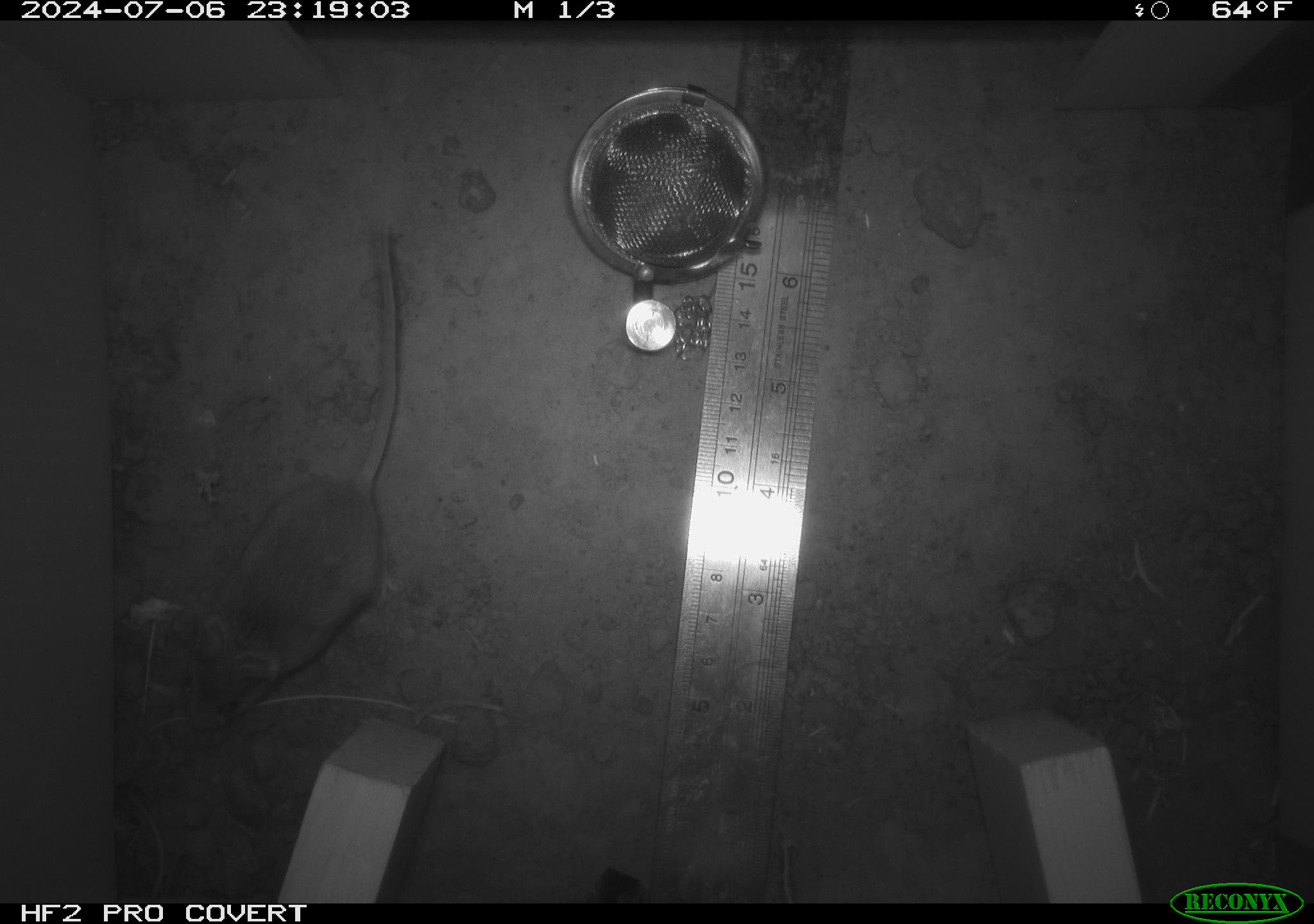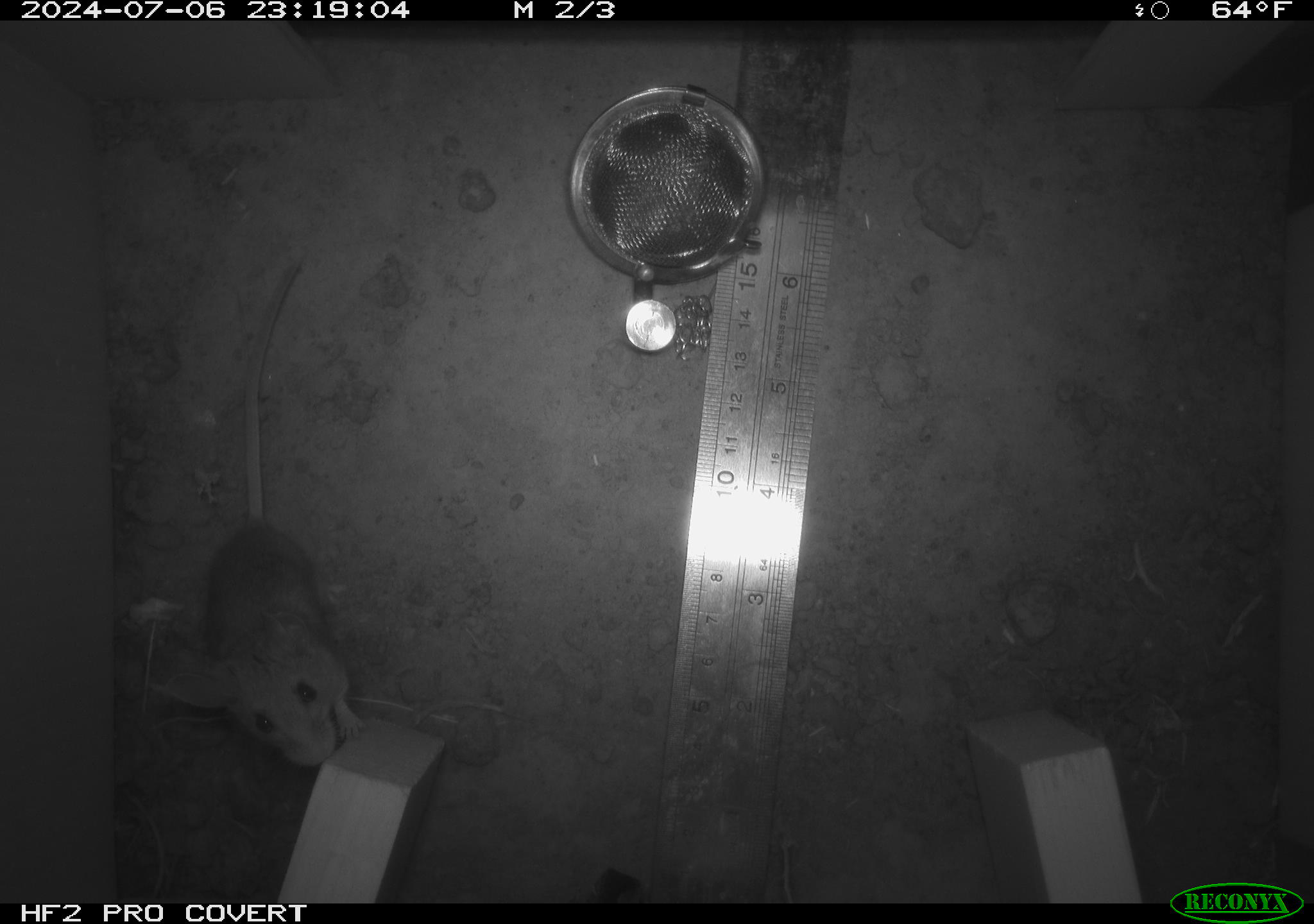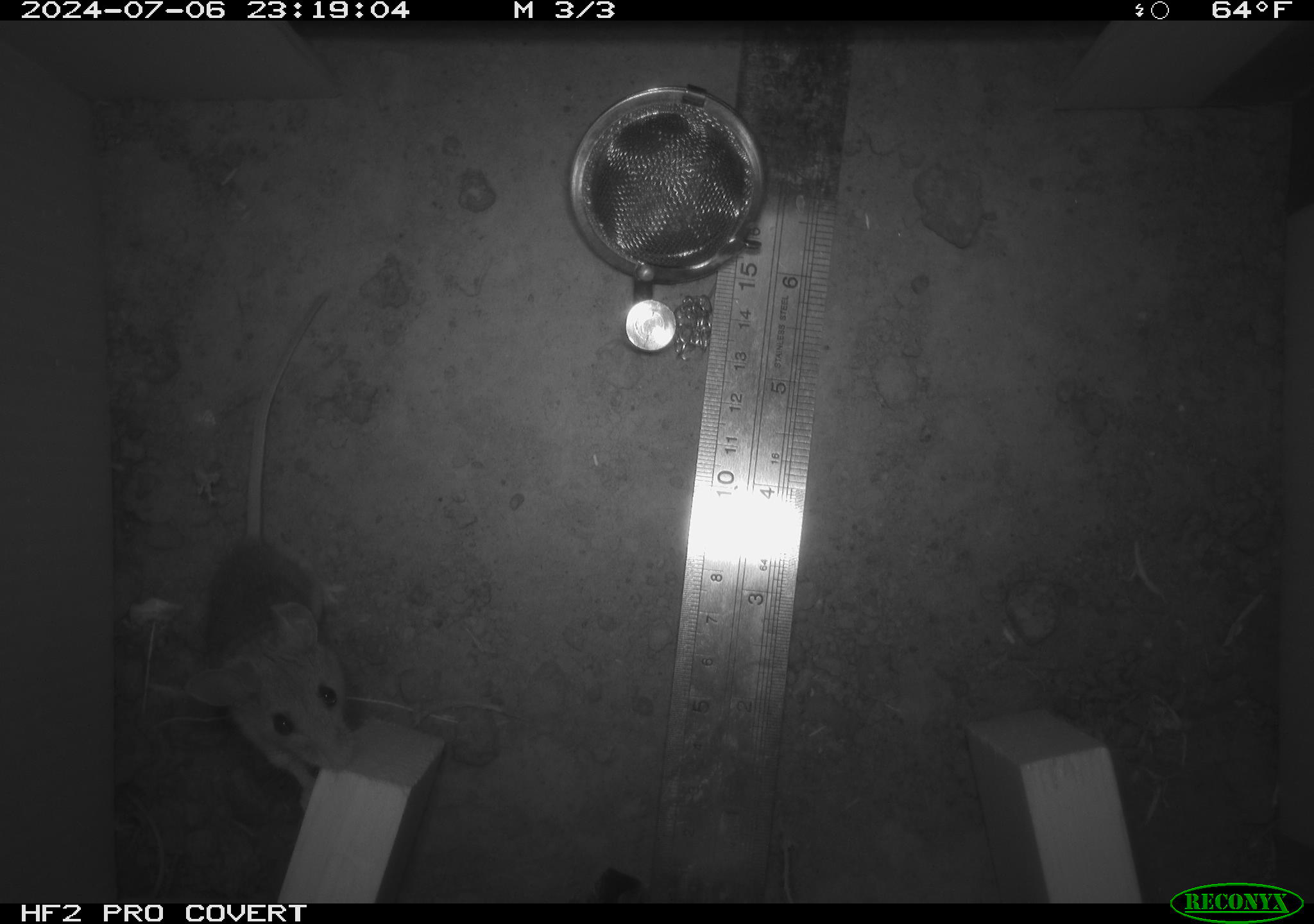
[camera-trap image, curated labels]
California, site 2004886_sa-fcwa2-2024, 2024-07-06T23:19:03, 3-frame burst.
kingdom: Animalia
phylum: Chordata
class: Mammalia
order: Rodentia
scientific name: Rodentia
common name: mouse species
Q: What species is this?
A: Mouse species (Rodentia).